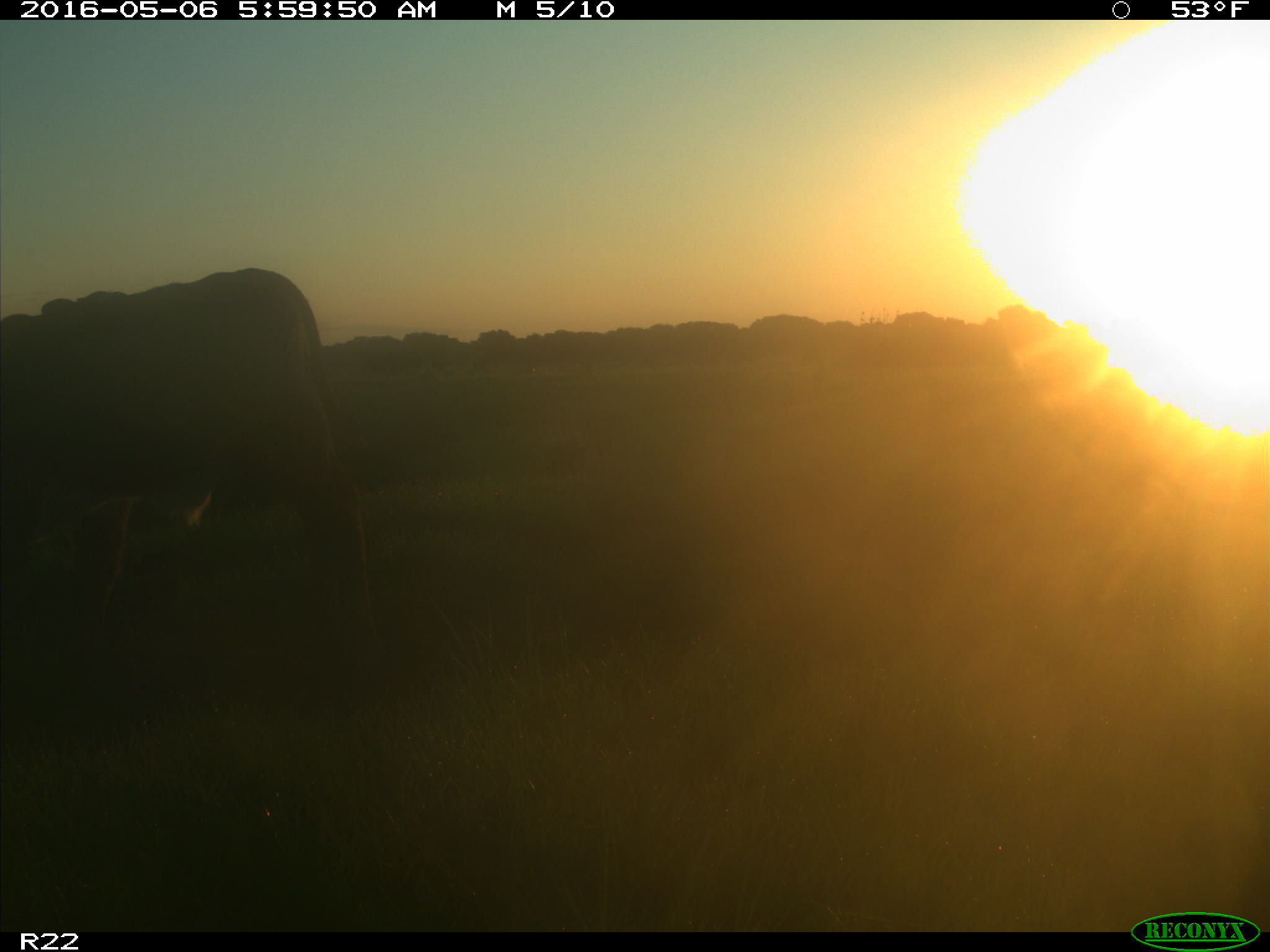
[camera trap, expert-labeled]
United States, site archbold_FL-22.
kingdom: Animalia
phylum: Chordata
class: Mammalia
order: Artiodactyla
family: Bovidae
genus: Bos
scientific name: Bos taurus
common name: domestic cow